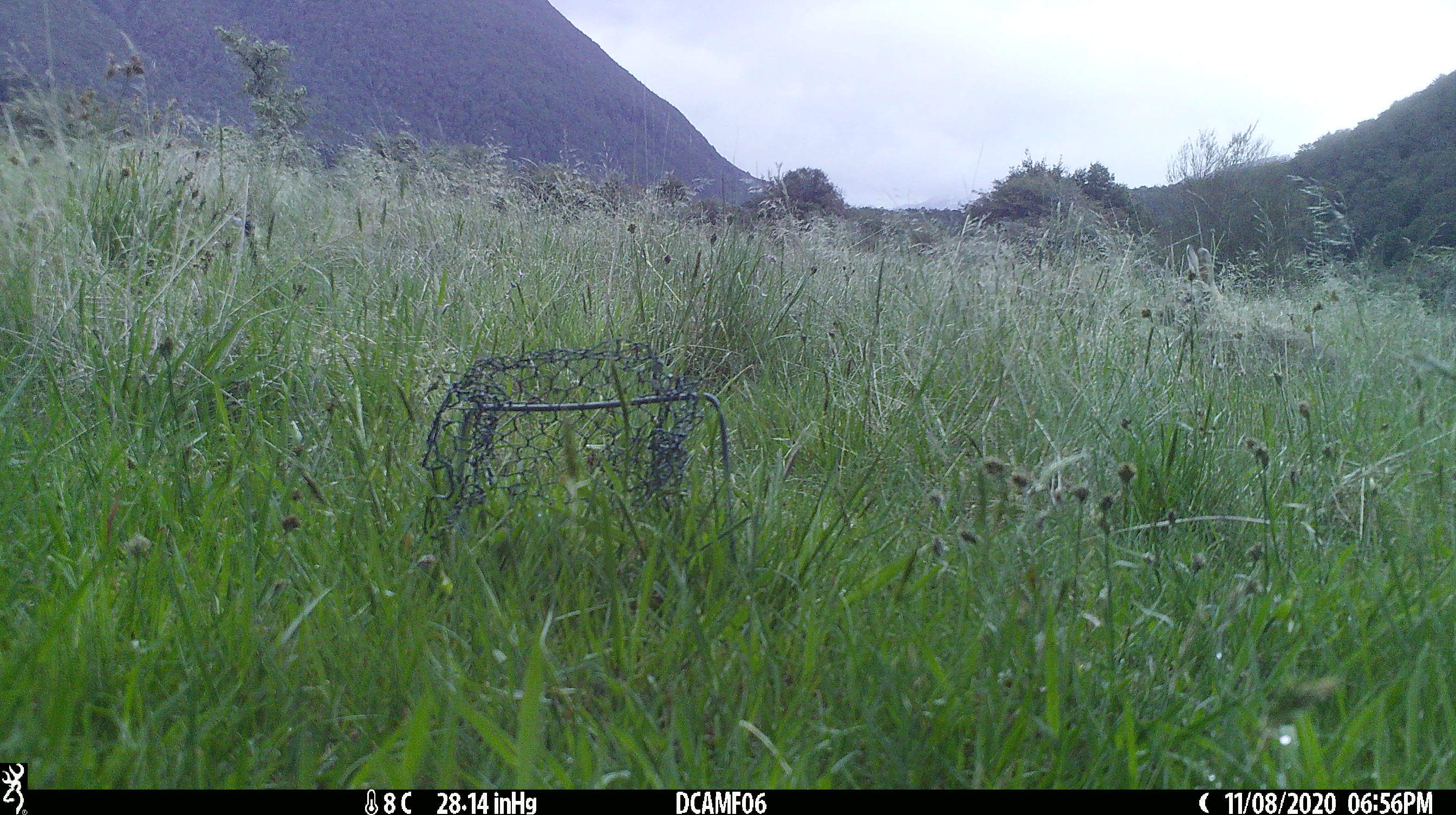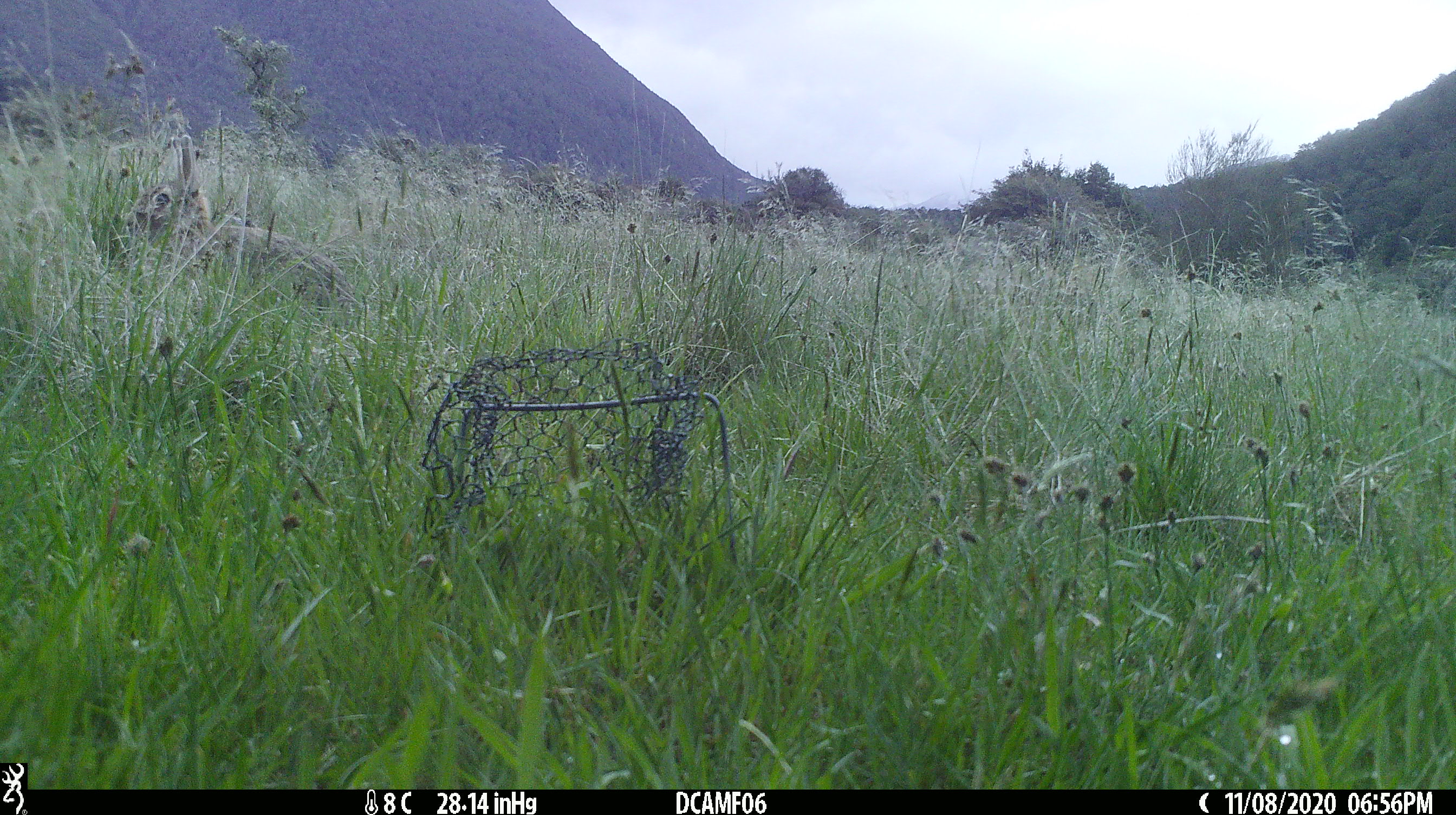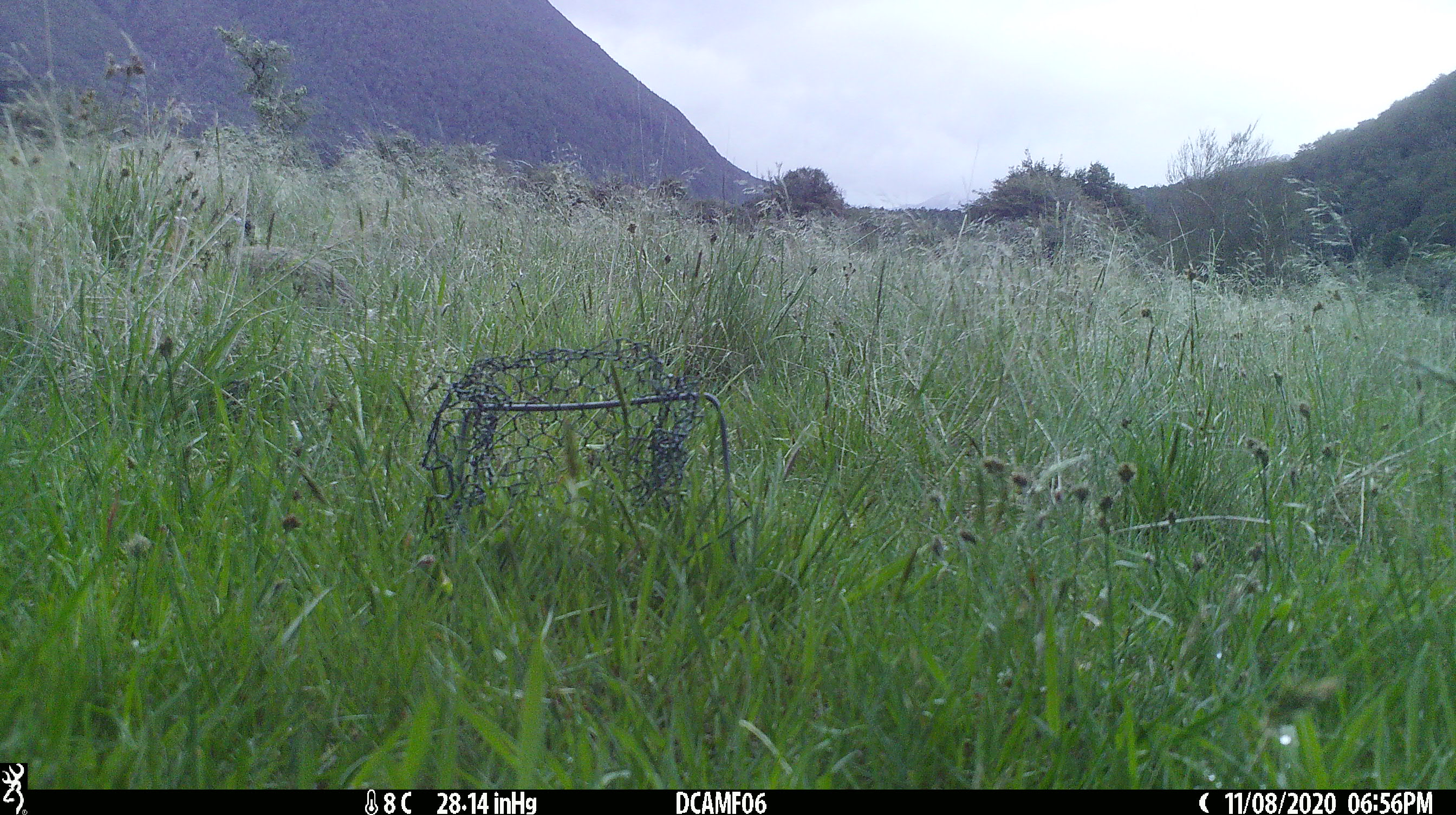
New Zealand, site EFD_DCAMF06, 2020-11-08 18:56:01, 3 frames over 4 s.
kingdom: Animalia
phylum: Chordata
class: Mammalia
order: Lagomorpha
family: Leporidae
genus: Oryctolagus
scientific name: Oryctolagus cuniculus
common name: european rabbit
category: rabbit